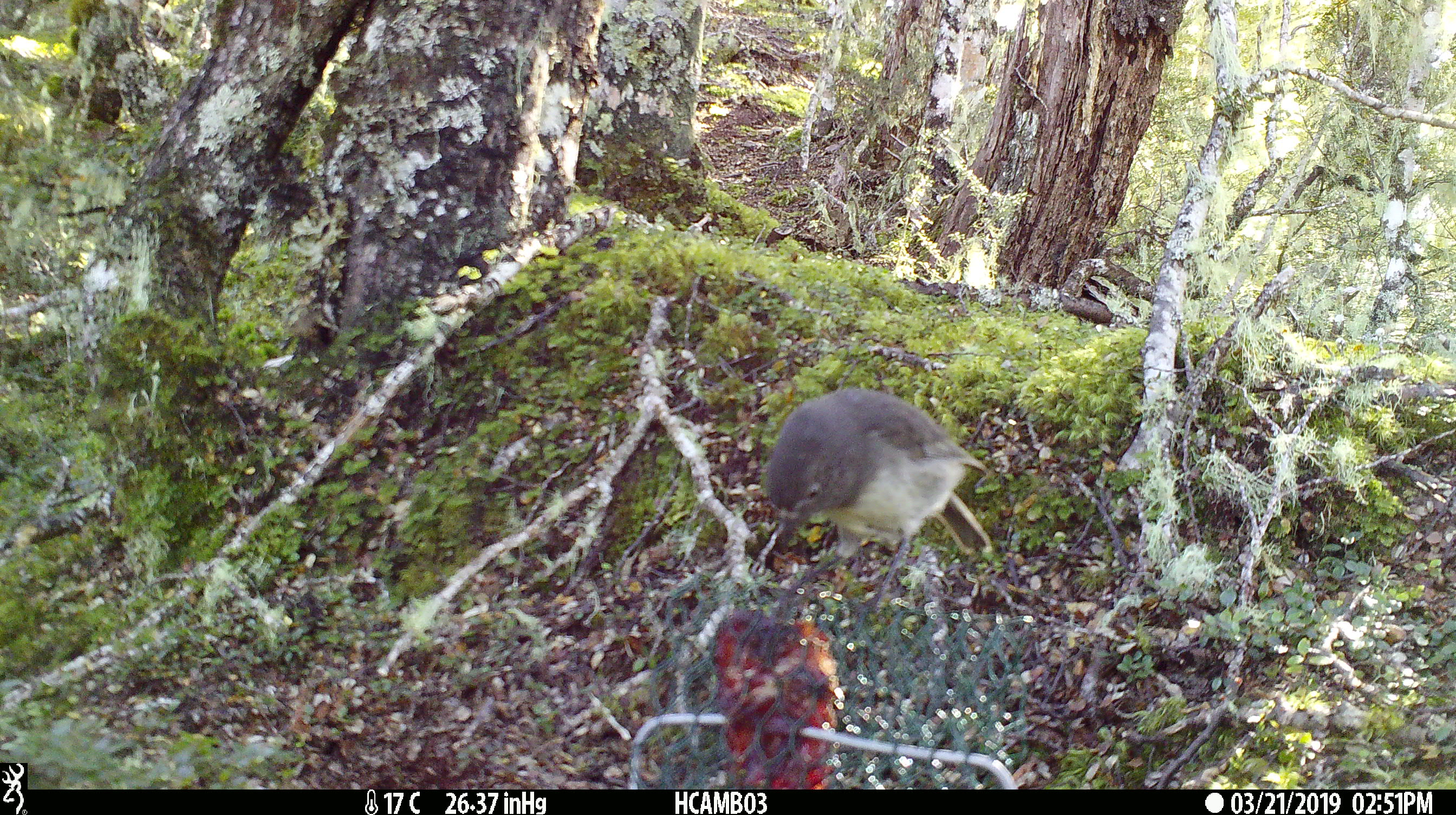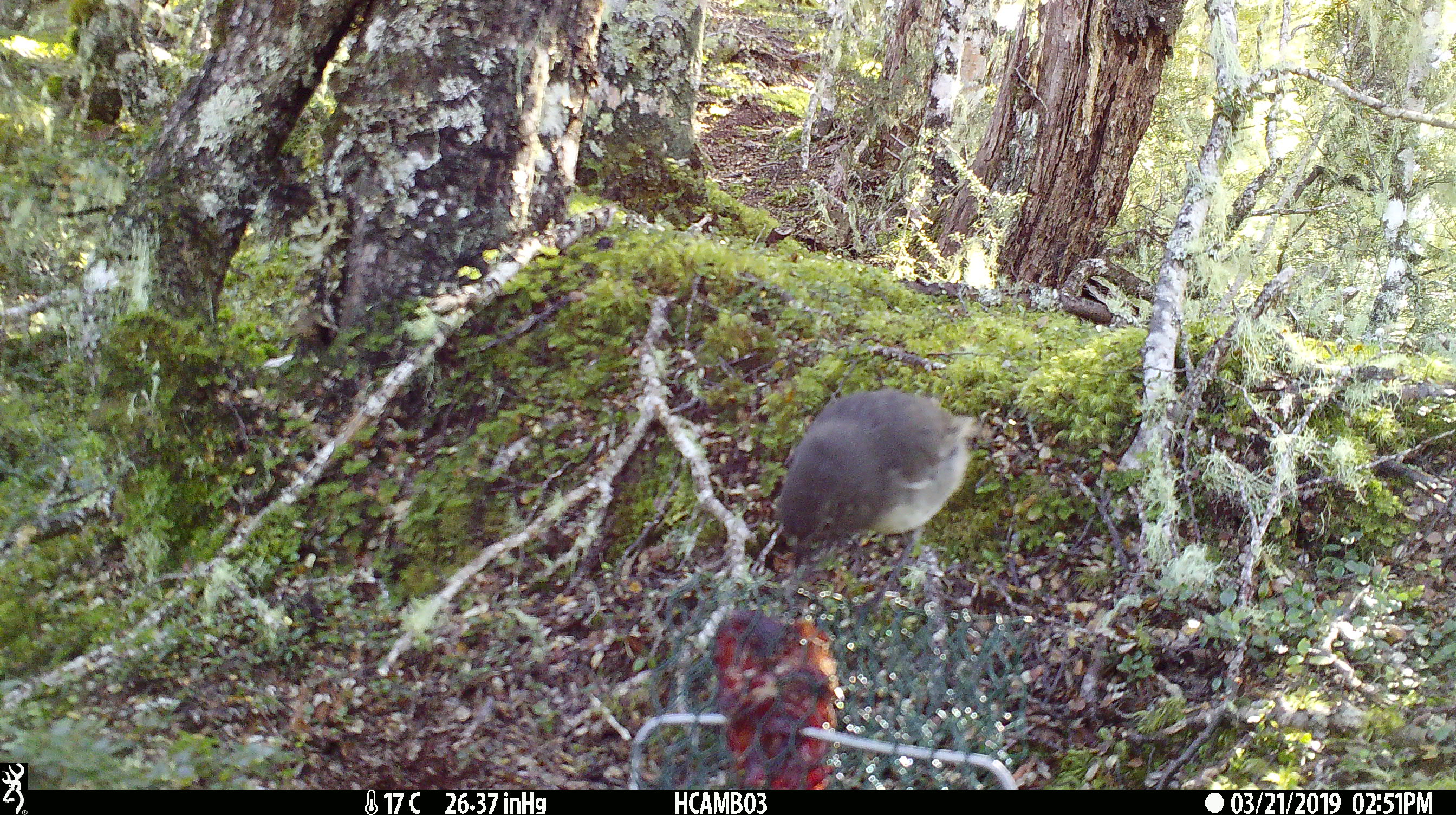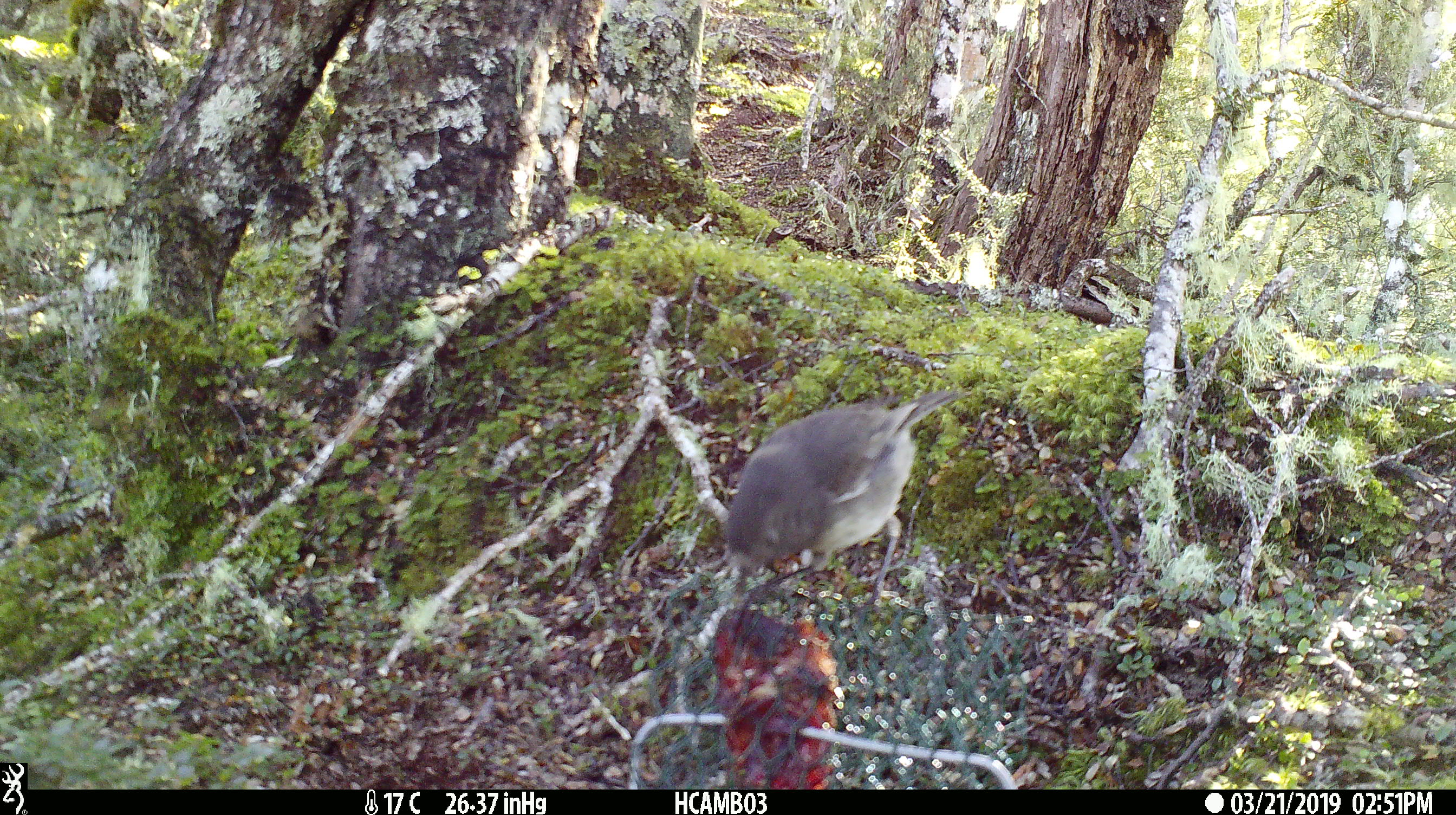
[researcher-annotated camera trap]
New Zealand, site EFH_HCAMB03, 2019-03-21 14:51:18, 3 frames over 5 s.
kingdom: Animalia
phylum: Chordata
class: Aves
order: Passeriformes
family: Petroicidae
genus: Petroica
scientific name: Petroica australis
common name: new zealand robin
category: robin